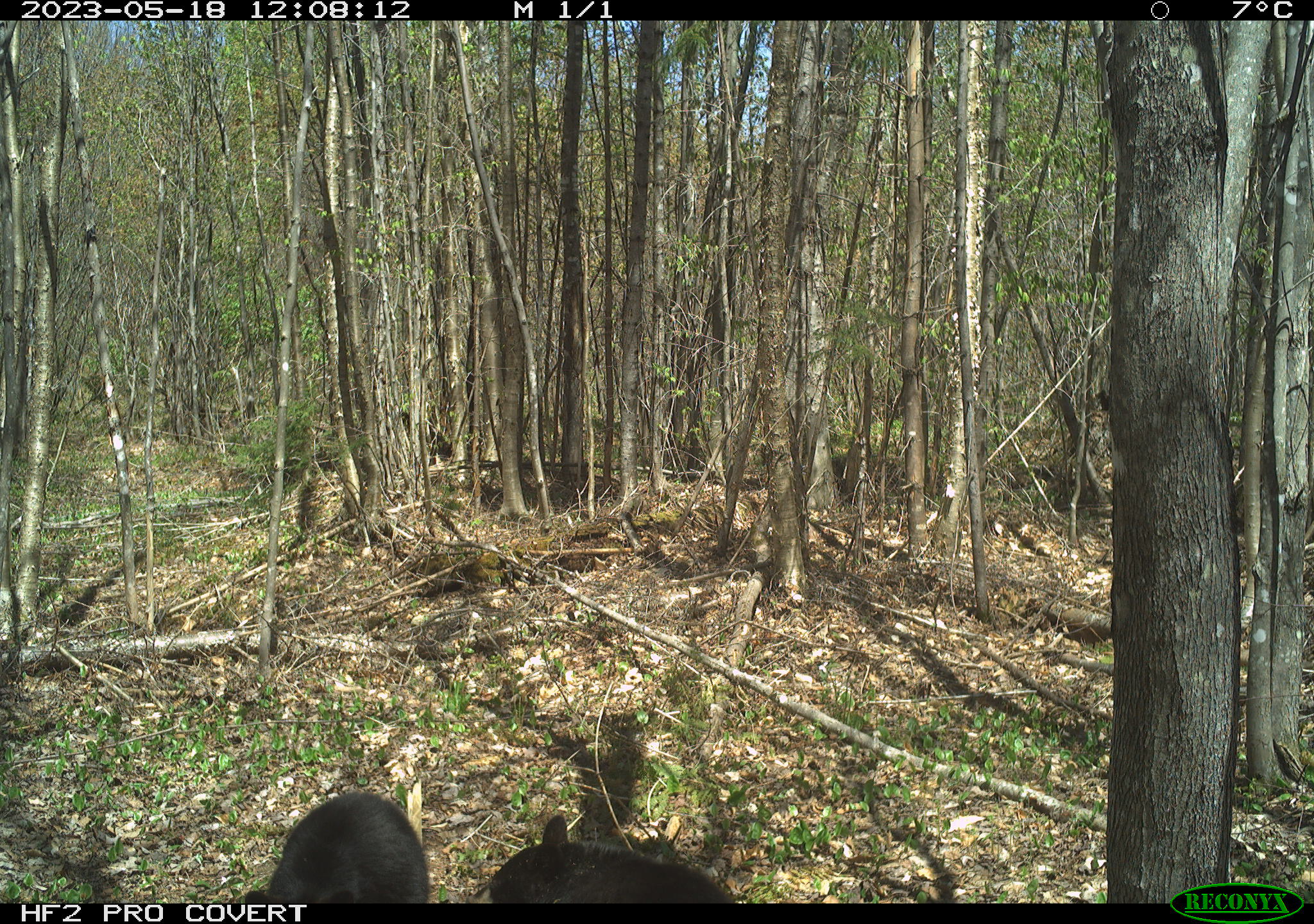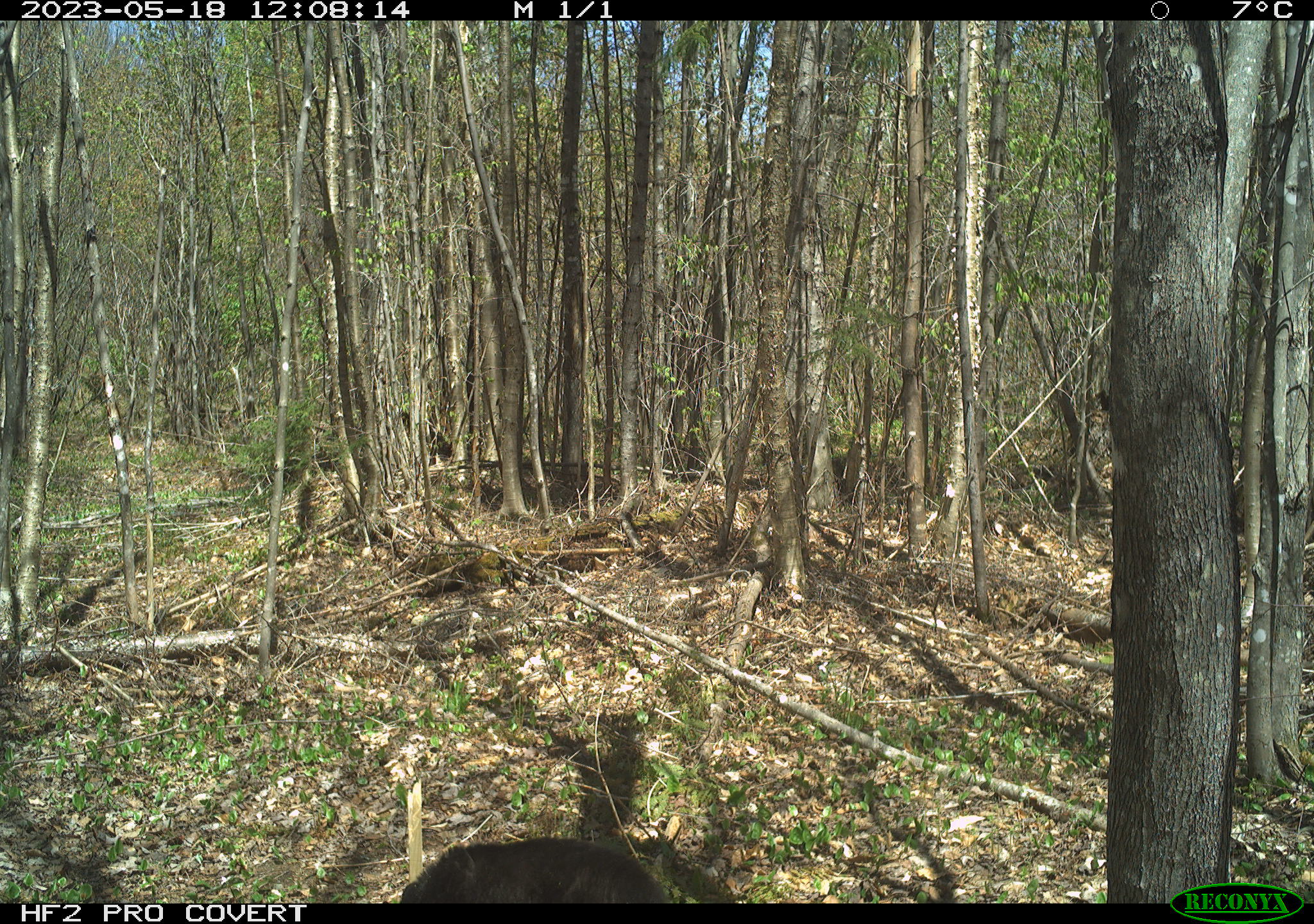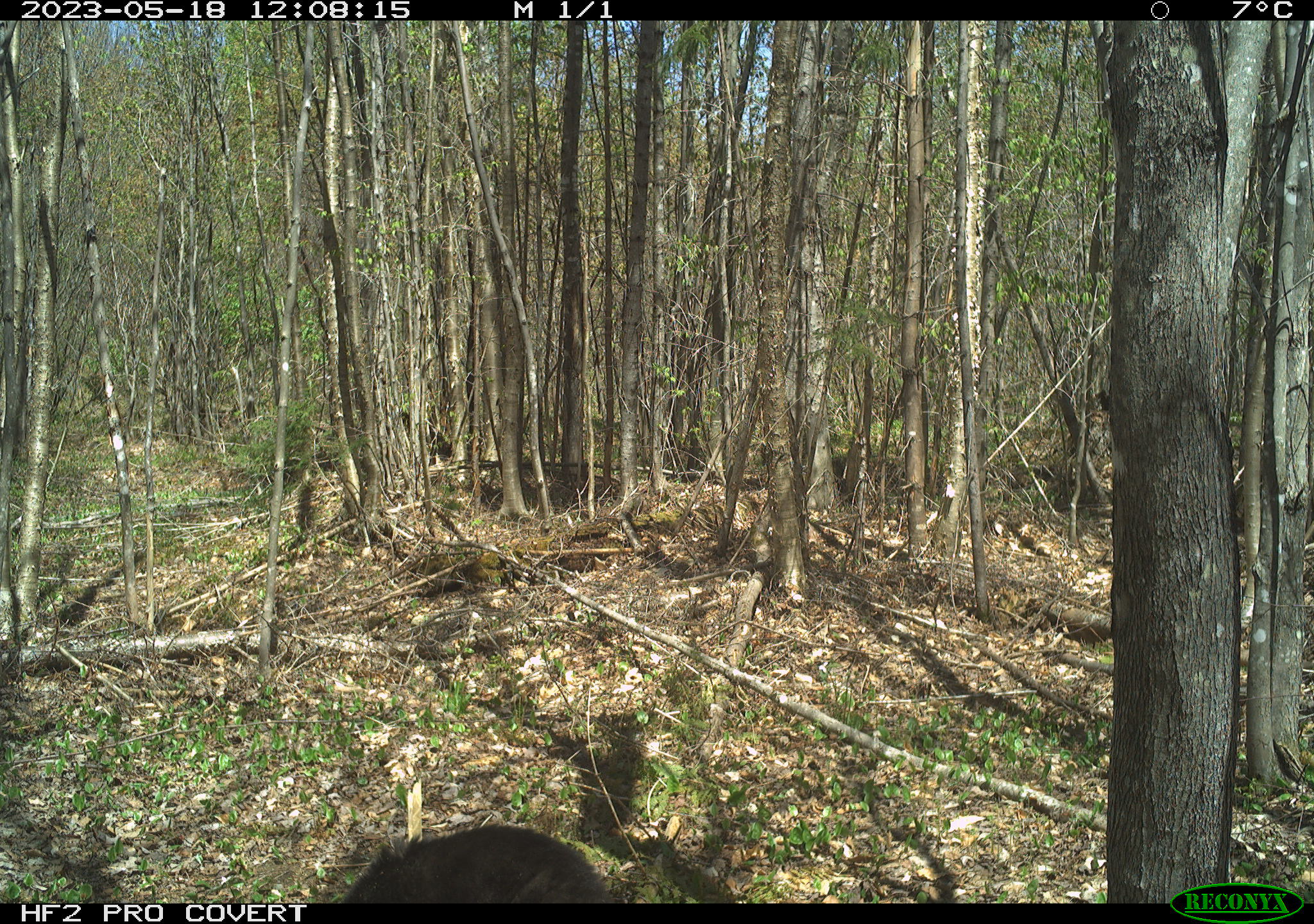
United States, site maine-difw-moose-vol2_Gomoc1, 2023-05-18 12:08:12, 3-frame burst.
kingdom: Animalia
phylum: Chordata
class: Mammalia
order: Carnivora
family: Ursidae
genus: Ursus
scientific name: Ursus americanus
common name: black bear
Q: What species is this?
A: Black bear (Ursus americanus).